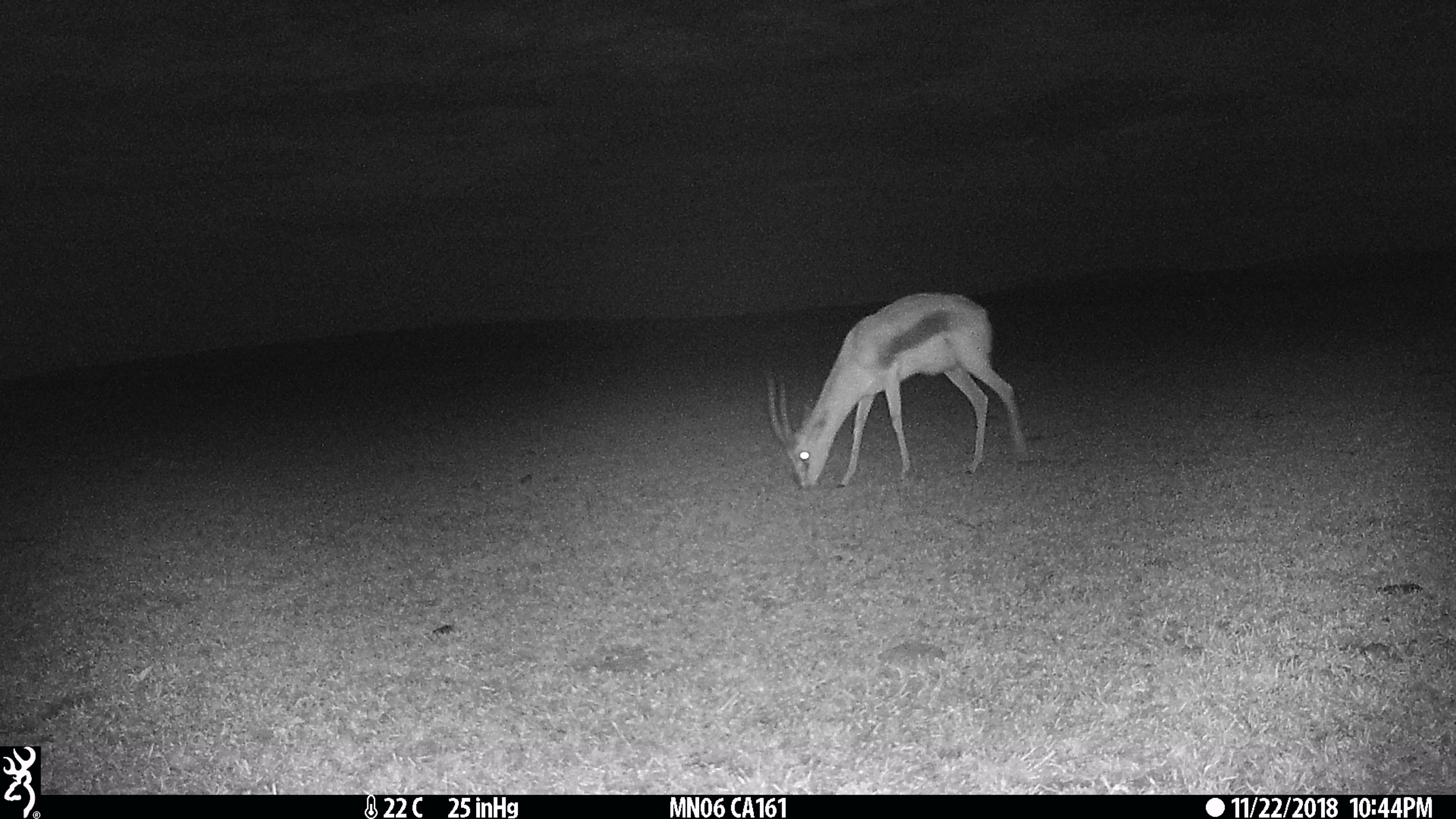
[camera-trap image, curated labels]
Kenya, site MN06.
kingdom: Animalia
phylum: Chordata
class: Mammalia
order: Artiodactyla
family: Bovidae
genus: Eudorcas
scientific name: Eudorcas thomsonii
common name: thomon's gazelle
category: gazelle thomsons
Gazelle thomsons (thomon's gazelle) (Eudorcas thomsonii).